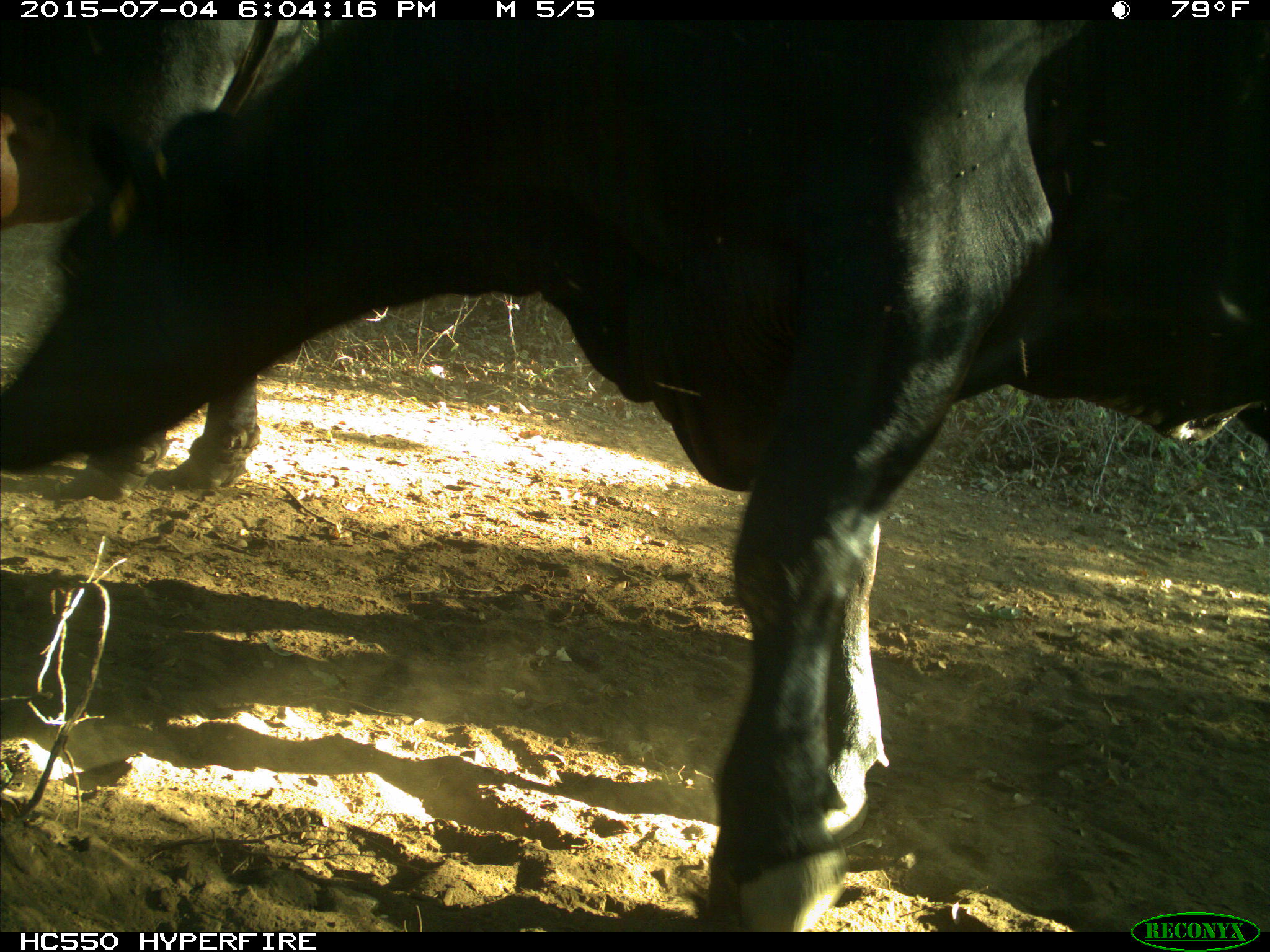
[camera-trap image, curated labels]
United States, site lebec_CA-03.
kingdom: Animalia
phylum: Chordata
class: Mammalia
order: Artiodactyla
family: Bovidae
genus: Bos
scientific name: Bos taurus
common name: domestic cow